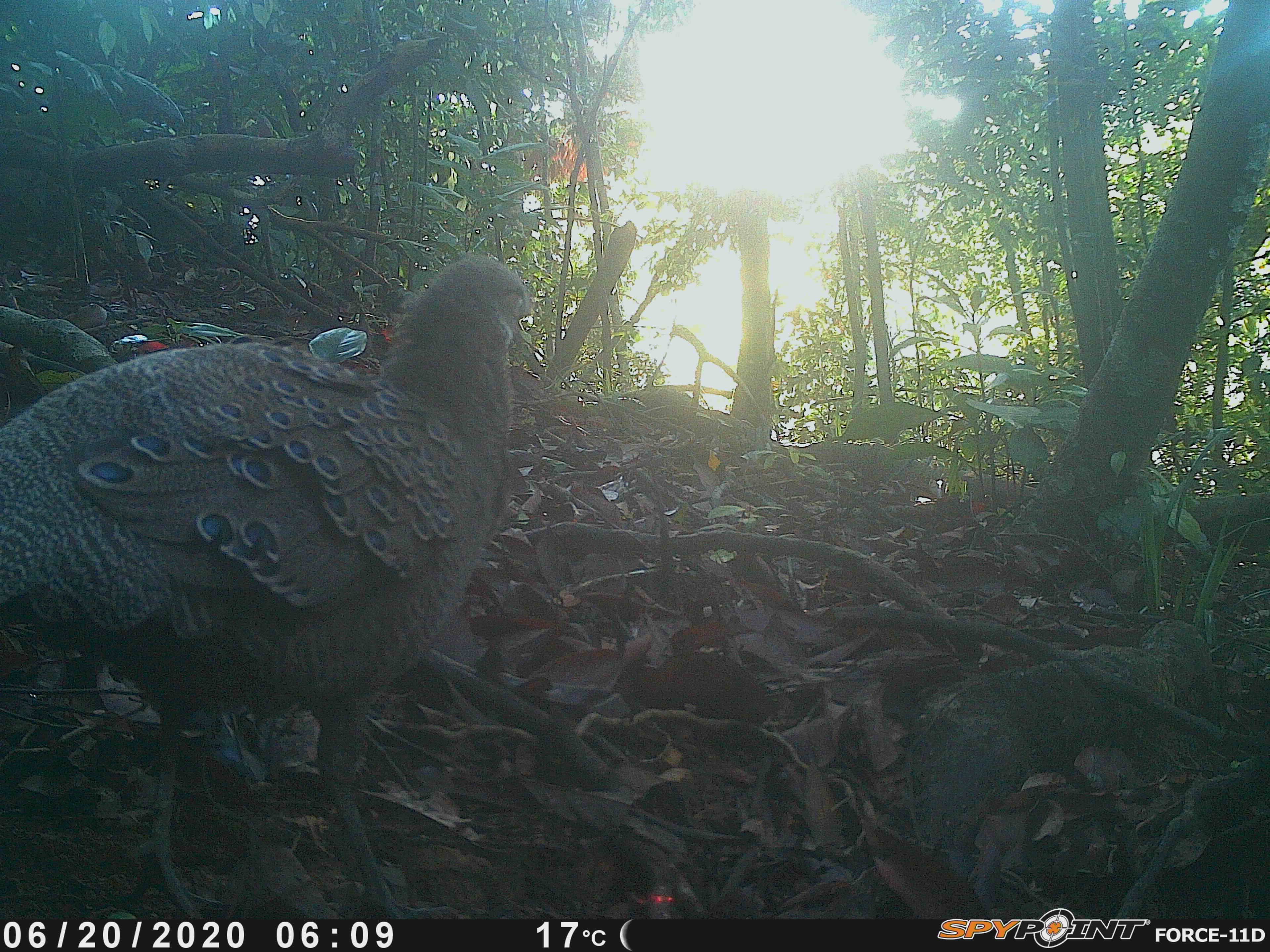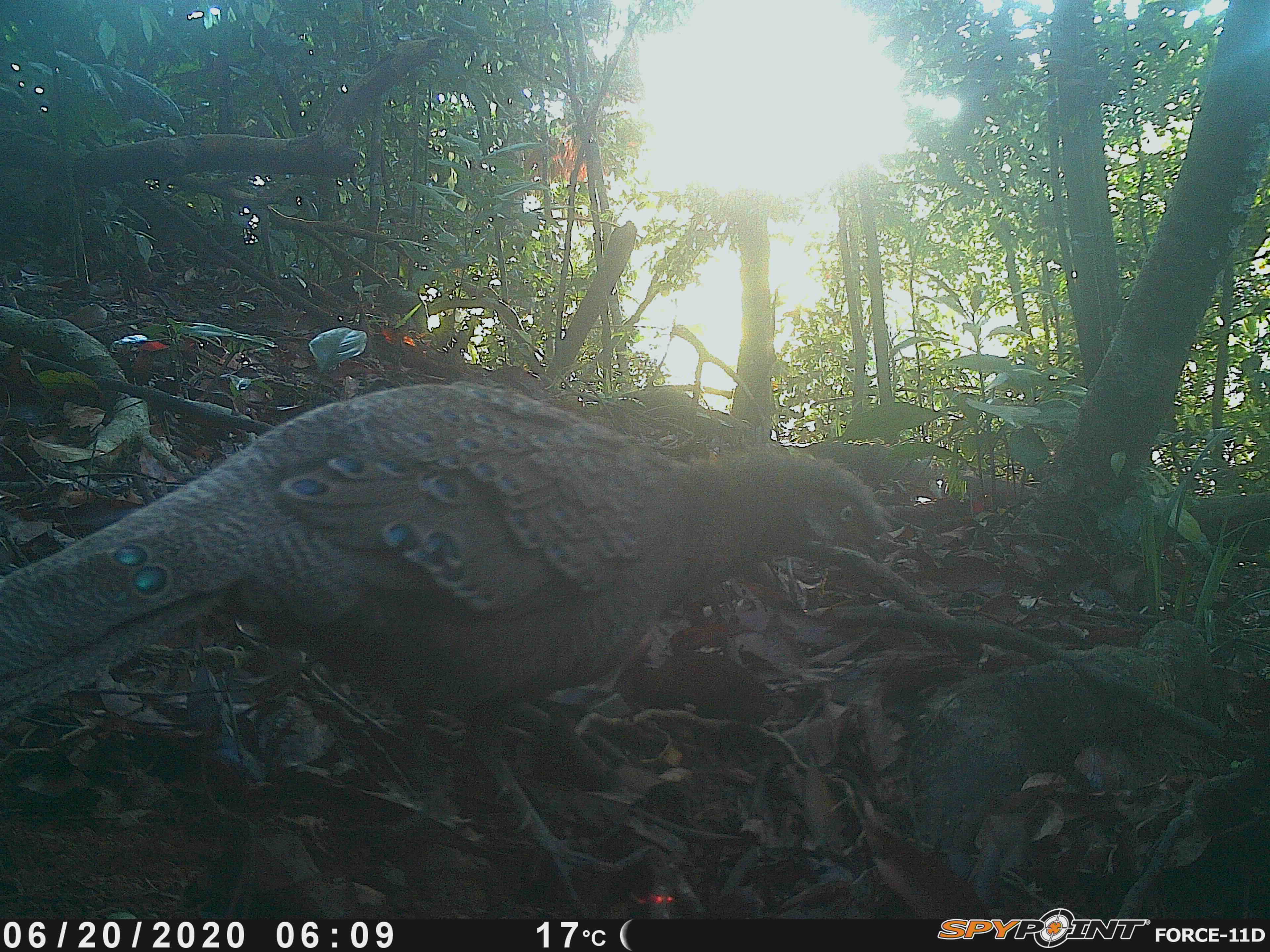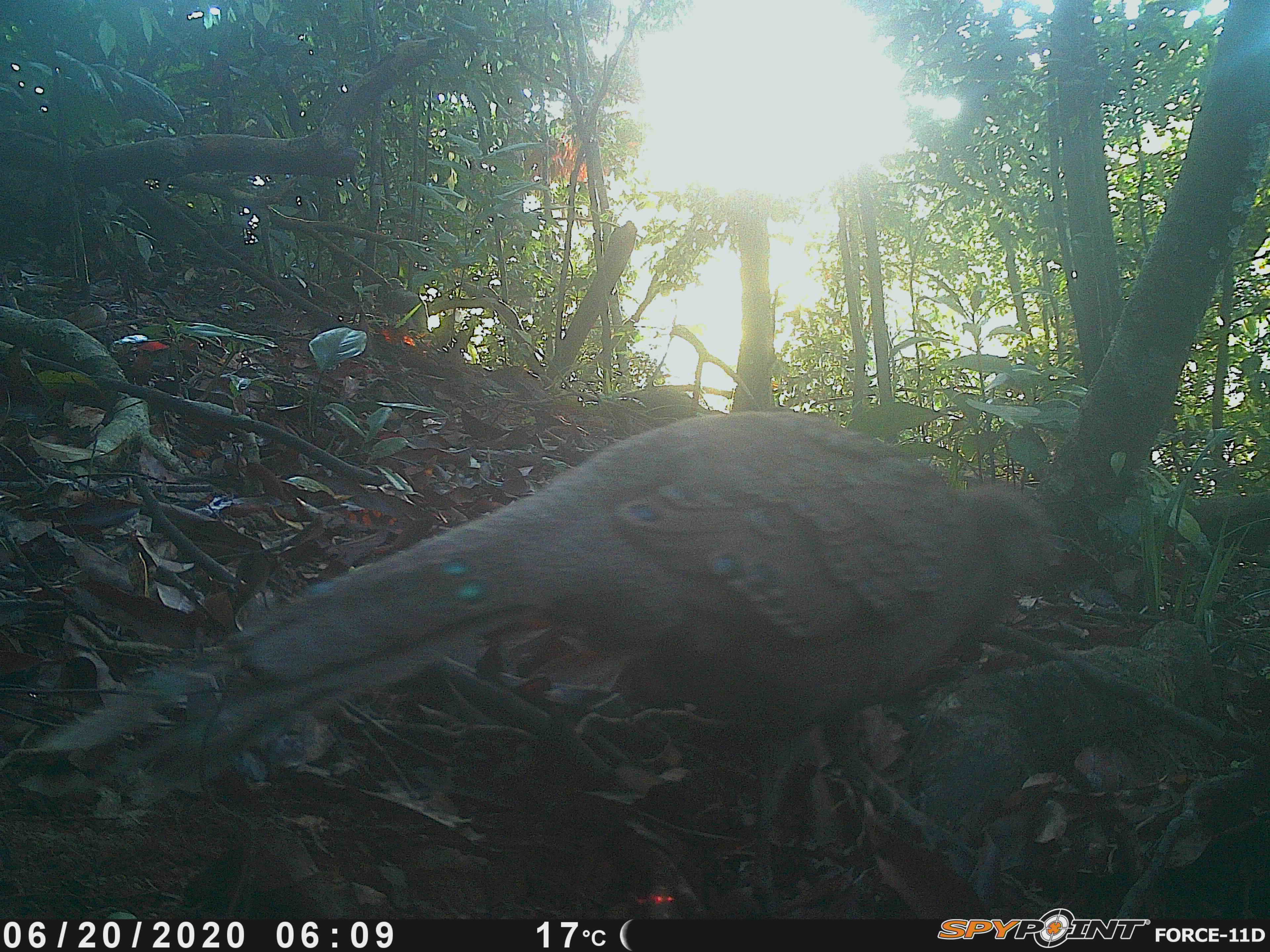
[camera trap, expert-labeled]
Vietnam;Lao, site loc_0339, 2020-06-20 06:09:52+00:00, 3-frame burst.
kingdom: Animalia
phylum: Chordata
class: Aves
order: Galliformes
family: Phasianidae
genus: Polyplectron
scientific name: Polyplectron bicalcaratum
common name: gray peacock-pheasant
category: grey peacock pheasant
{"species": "grey peacock pheasant (gray peacock-pheasant) (Polyplectron bicalcaratum)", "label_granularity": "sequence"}